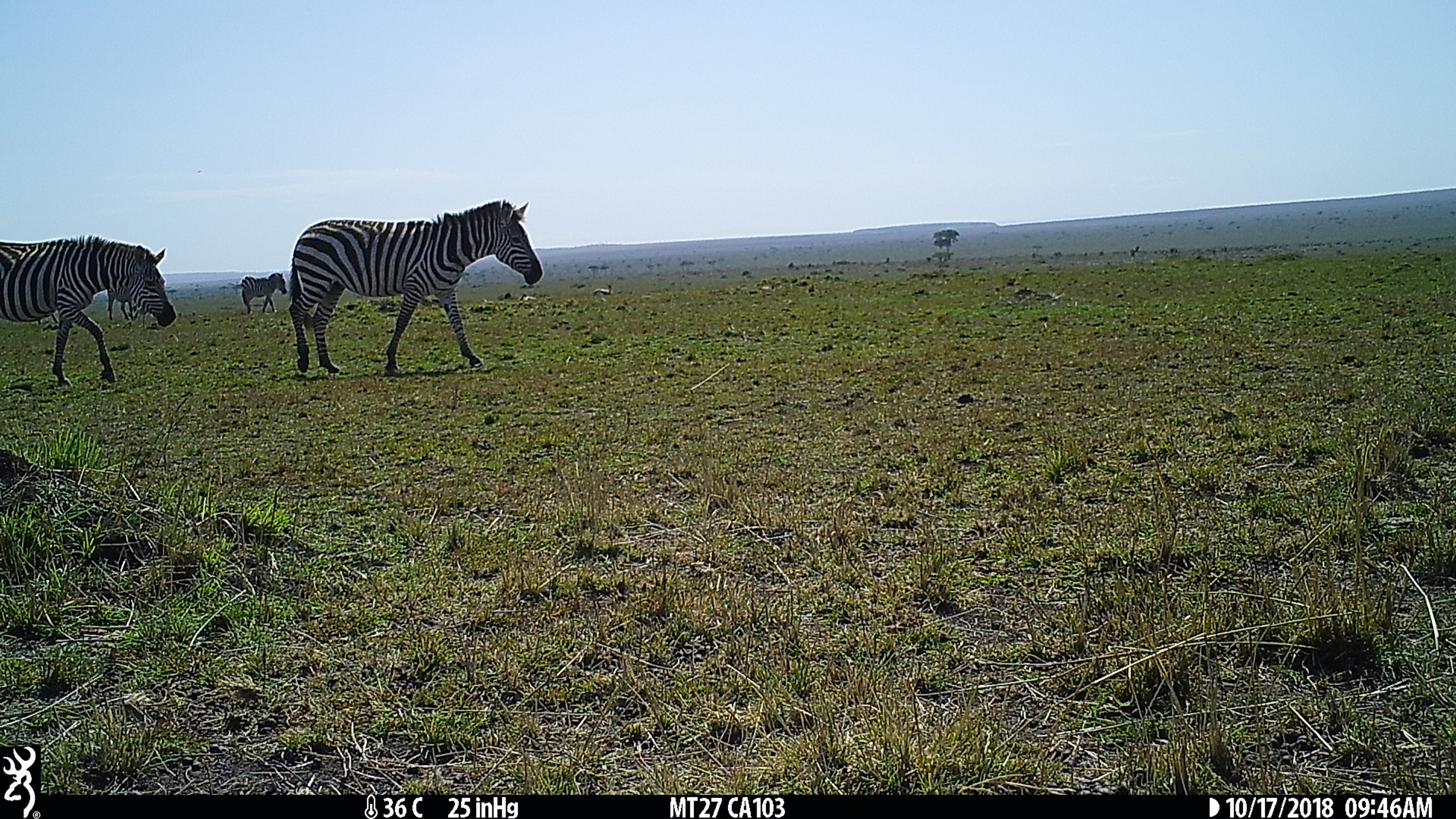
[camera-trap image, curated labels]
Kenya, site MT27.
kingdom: Animalia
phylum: Chordata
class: Mammalia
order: Perissodactyla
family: Equidae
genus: Equus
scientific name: Equus quagga burchellii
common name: burchell's zebra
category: zebra